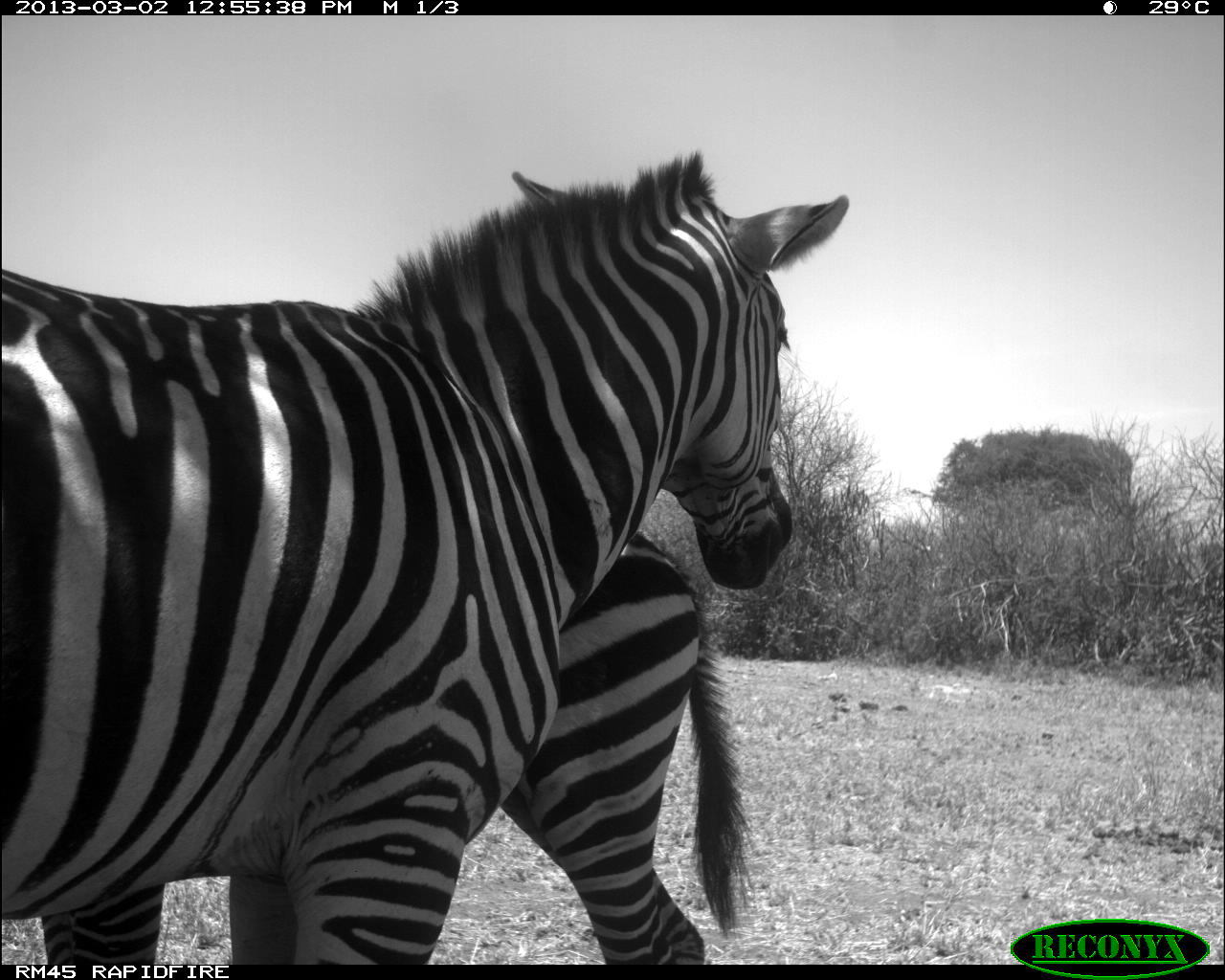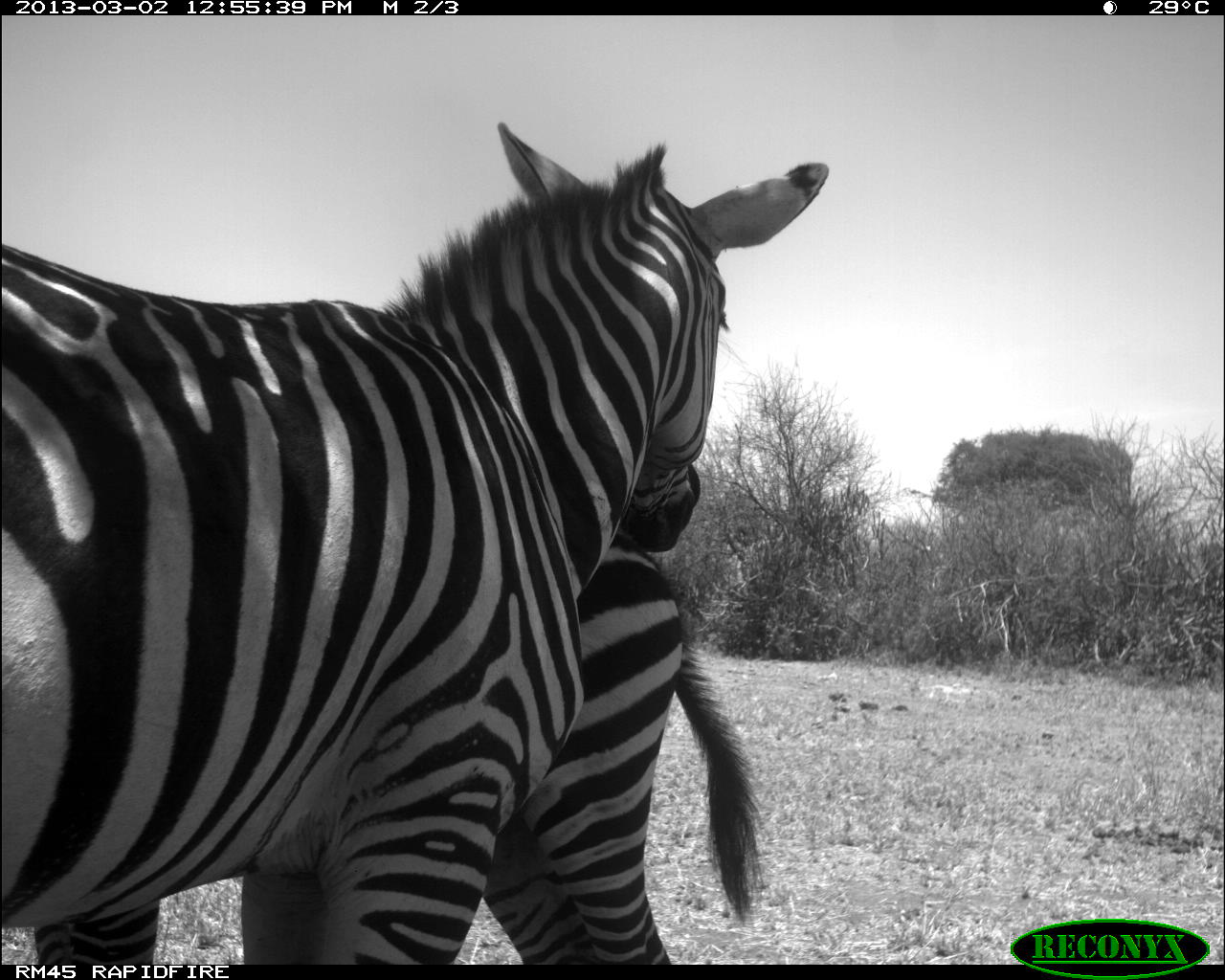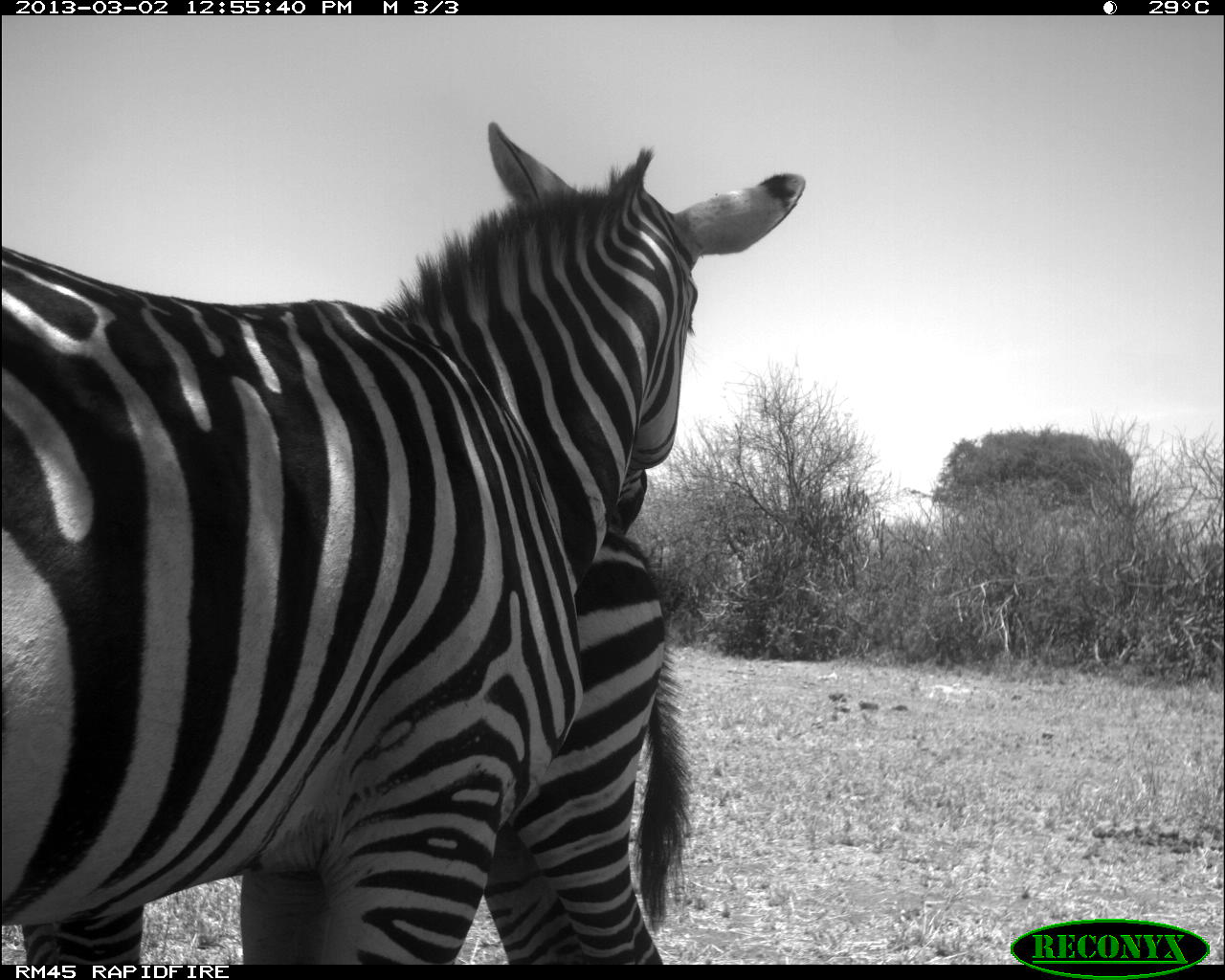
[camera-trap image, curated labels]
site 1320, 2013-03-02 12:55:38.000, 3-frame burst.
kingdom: Animalia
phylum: Chordata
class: Mammalia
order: Perissodactyla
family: Equidae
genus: Equus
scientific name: Equus grevyi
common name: grévy's zebra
Equus grevyi (grévy's zebra), count 2.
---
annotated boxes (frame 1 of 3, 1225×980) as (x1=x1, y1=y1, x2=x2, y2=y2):
equus grevyi: (x1=1, y1=149, x2=851, y2=965); (x1=34, y1=520, x2=748, y2=972)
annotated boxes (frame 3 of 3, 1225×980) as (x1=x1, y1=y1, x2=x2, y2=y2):
equus grevyi: (x1=0, y1=119, x2=805, y2=969); (x1=16, y1=520, x2=691, y2=969)